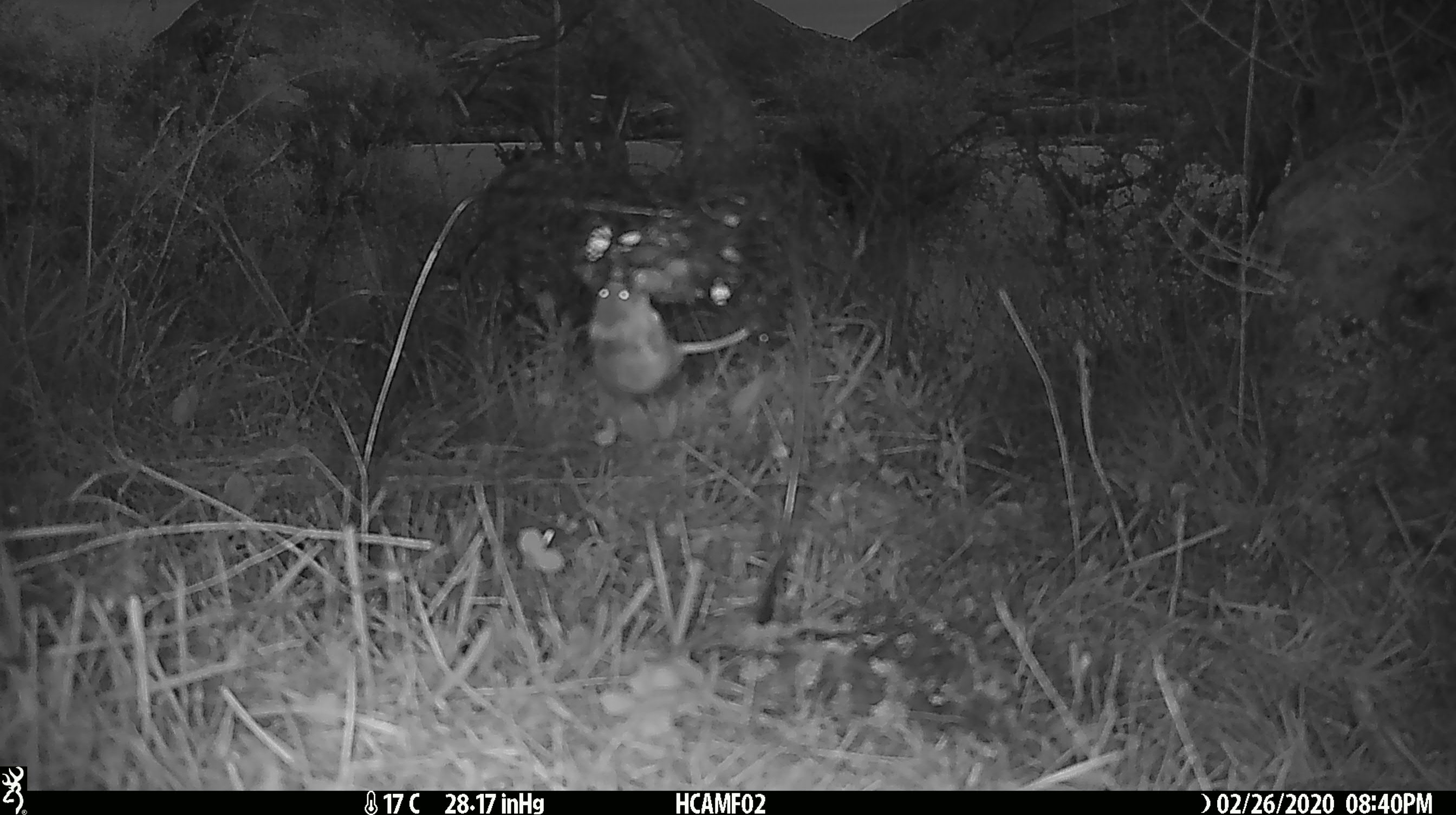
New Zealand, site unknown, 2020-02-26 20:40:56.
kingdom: Animalia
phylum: Chordata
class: Mammalia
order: Rodentia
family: Muridae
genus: Mus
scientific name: Mus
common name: mouse